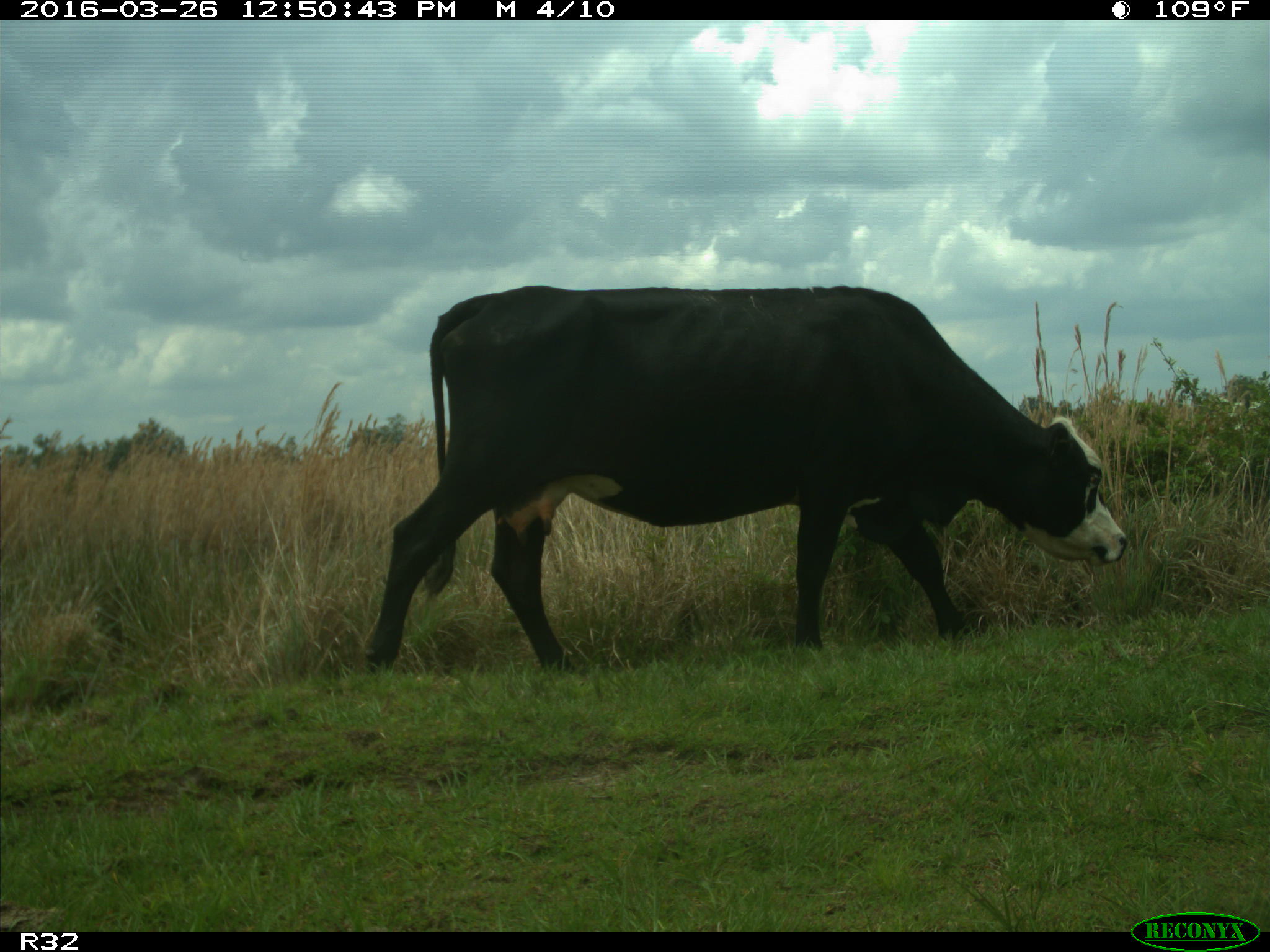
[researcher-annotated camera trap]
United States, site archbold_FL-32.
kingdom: Animalia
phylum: Chordata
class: Mammalia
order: Artiodactyla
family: Bovidae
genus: Bos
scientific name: Bos taurus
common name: domestic cow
Bos taurus (domestic cow).